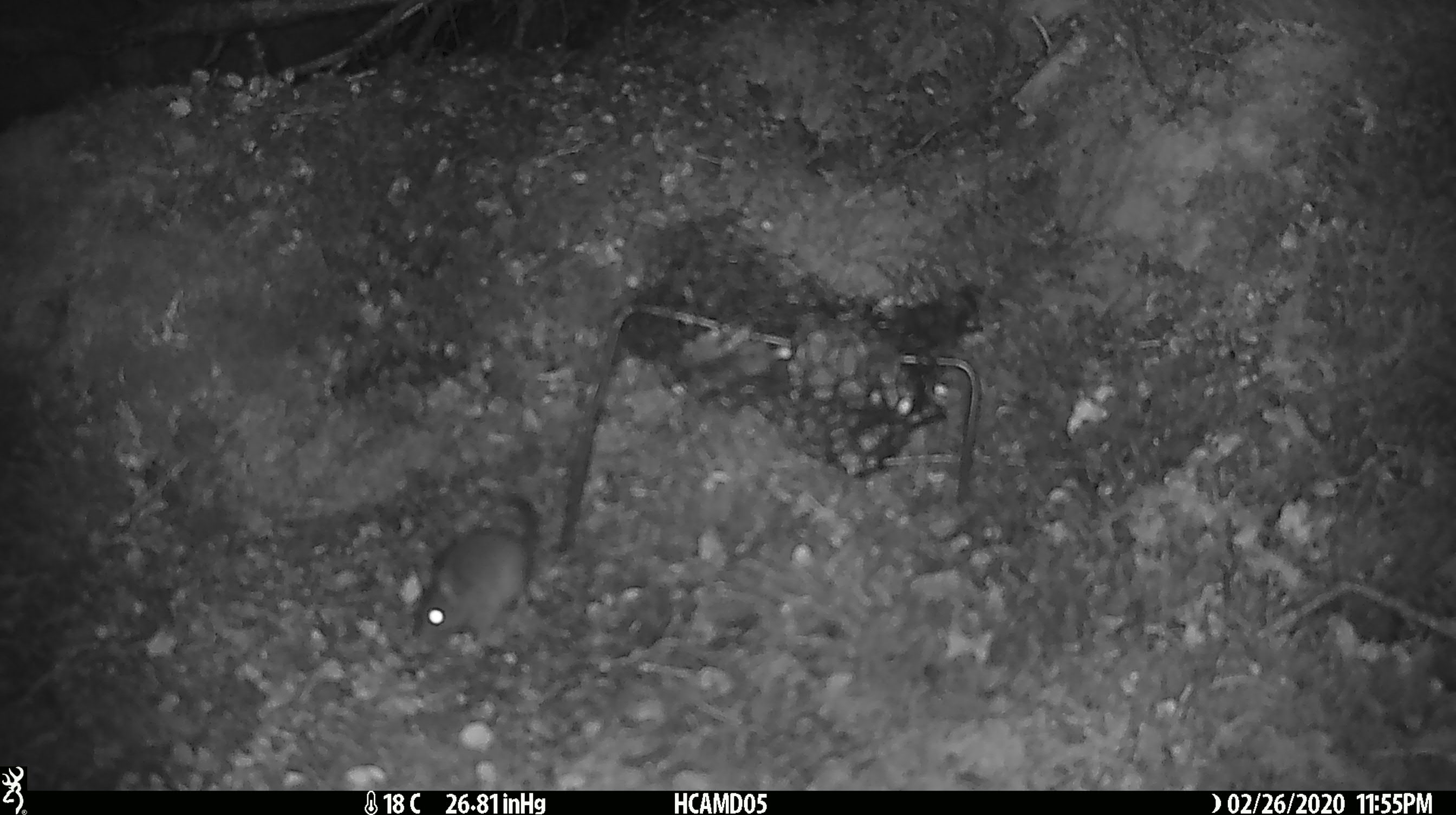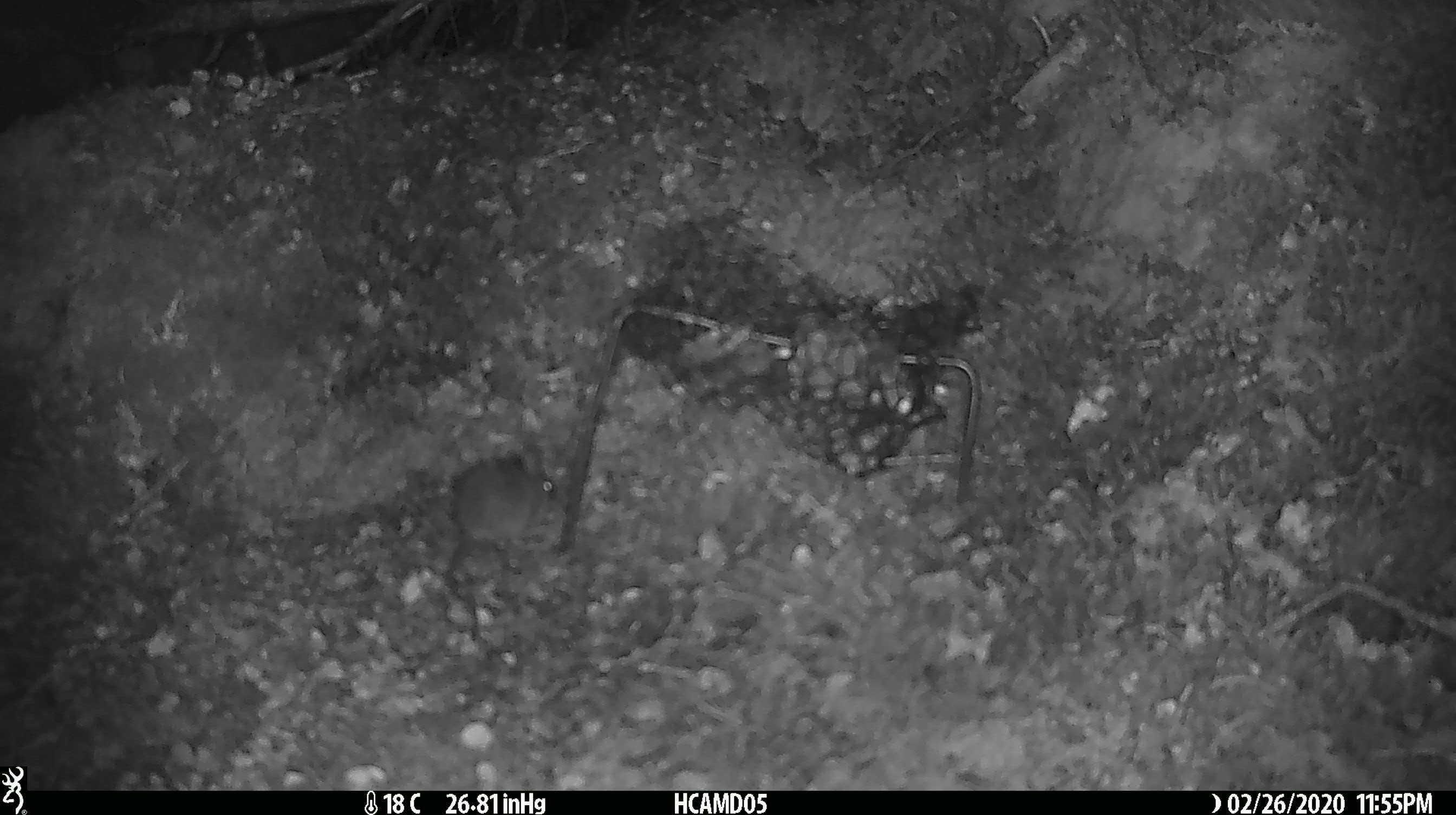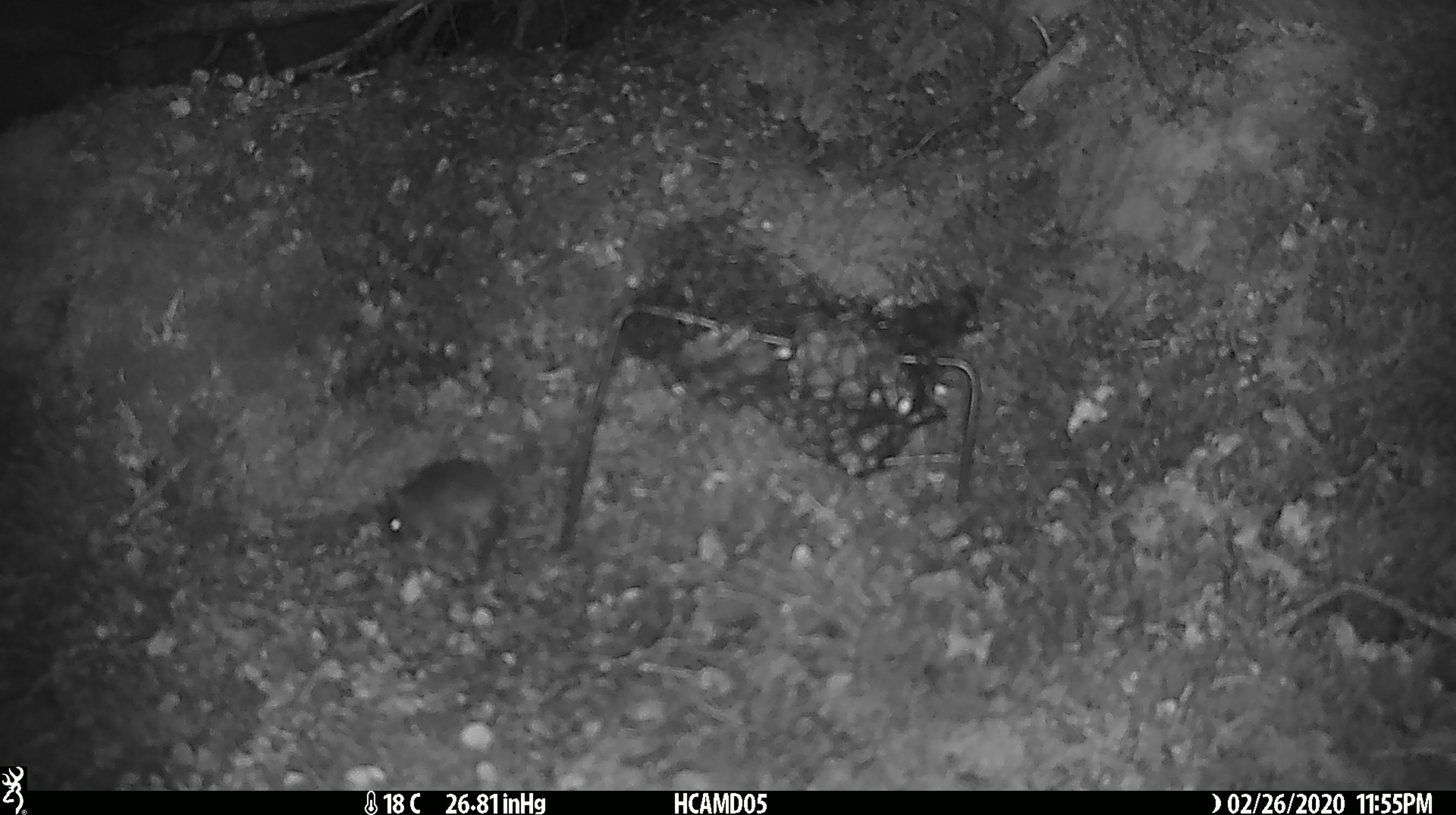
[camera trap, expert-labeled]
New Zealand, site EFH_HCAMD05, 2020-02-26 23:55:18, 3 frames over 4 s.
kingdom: Animalia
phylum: Chordata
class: Mammalia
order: Rodentia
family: Muridae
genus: Mus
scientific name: Mus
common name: mouse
Mouse (Mus).